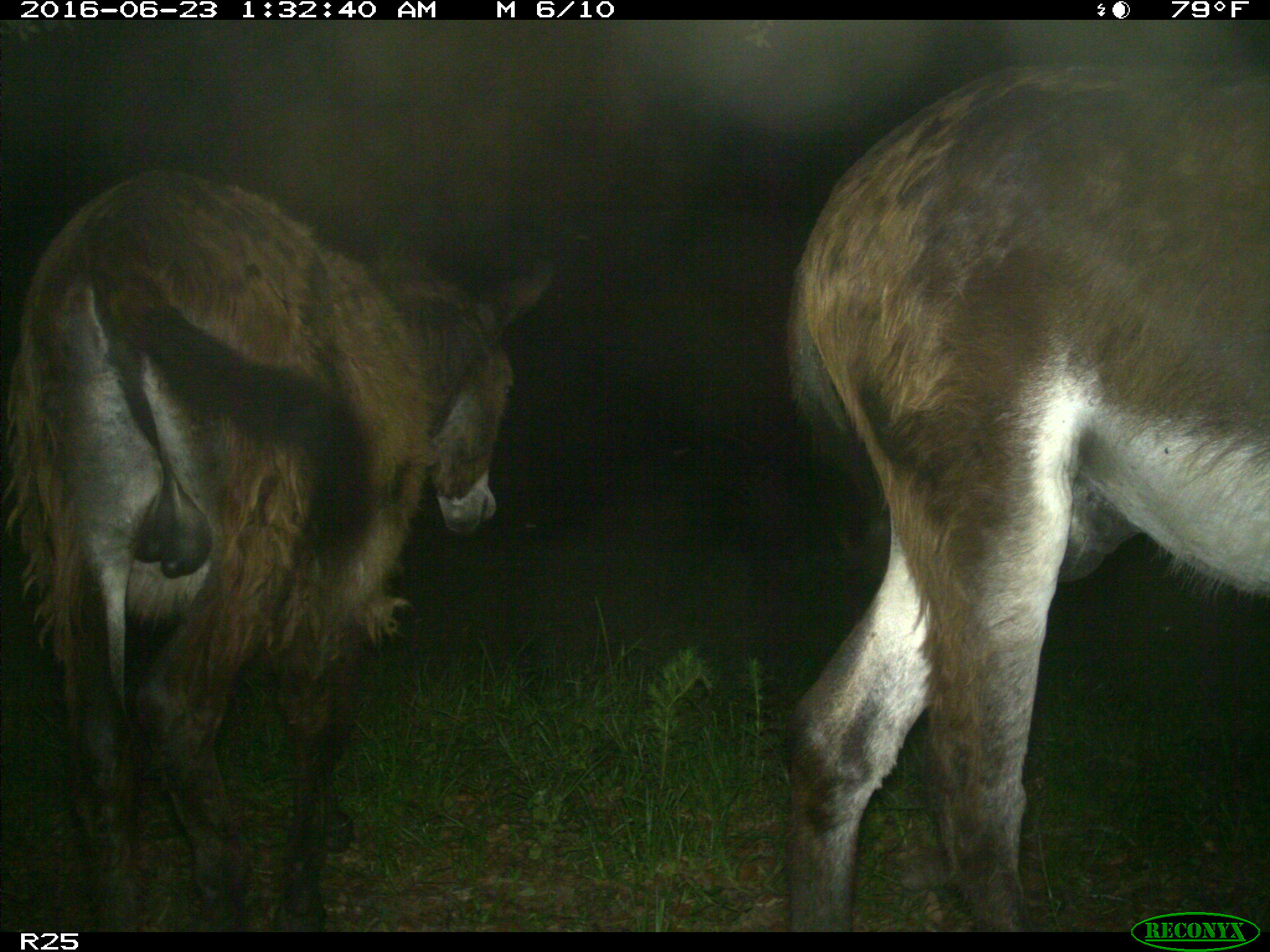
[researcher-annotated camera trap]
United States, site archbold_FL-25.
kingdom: Animalia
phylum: Chordata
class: Mammalia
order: Artiodactyla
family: Bovidae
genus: Bos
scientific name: Bos taurus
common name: domestic cow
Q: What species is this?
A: Bos taurus (domestic cow).